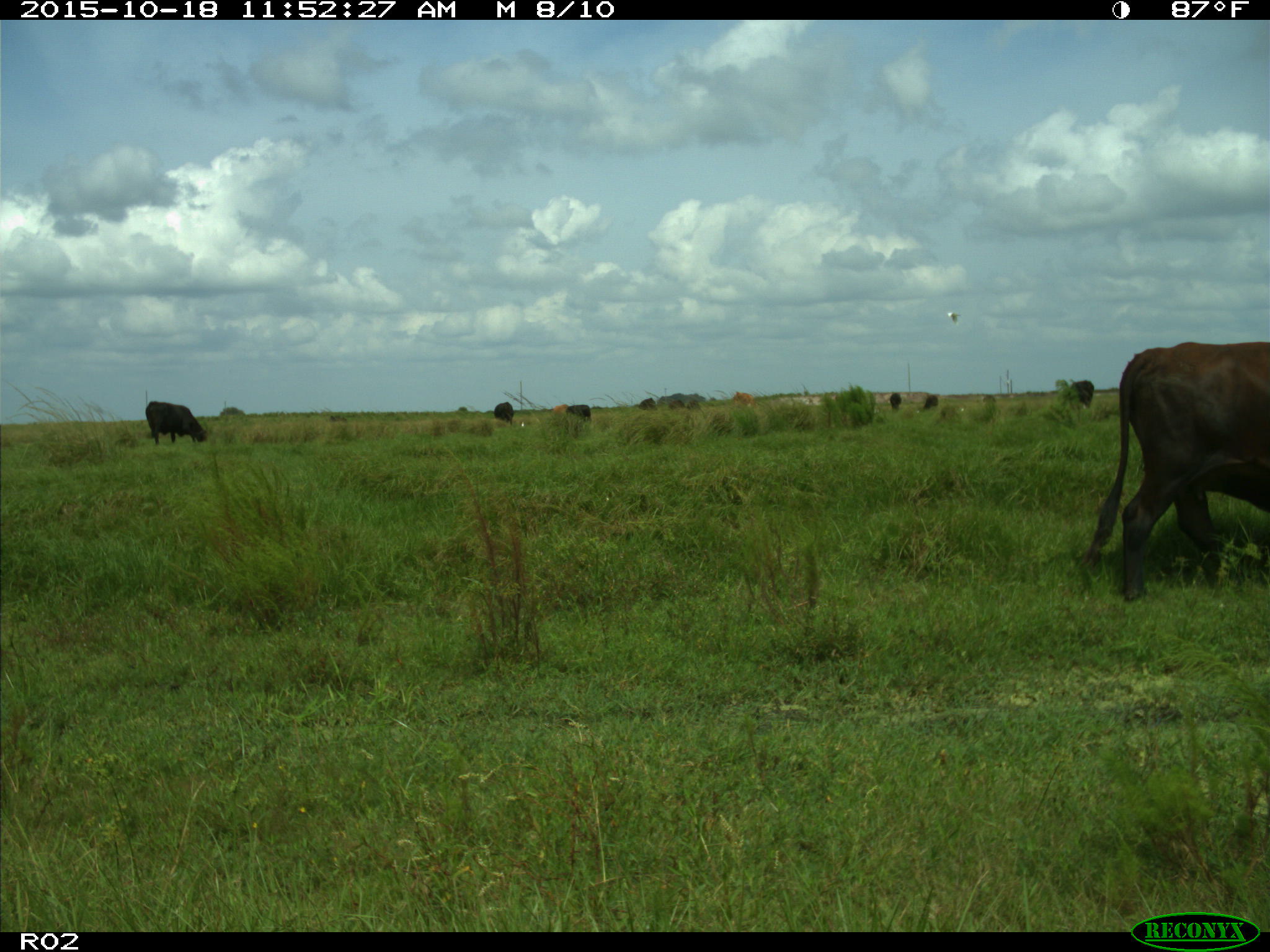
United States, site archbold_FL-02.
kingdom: Animalia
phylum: Chordata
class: Mammalia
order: Artiodactyla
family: Bovidae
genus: Bos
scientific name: Bos taurus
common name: domestic cow